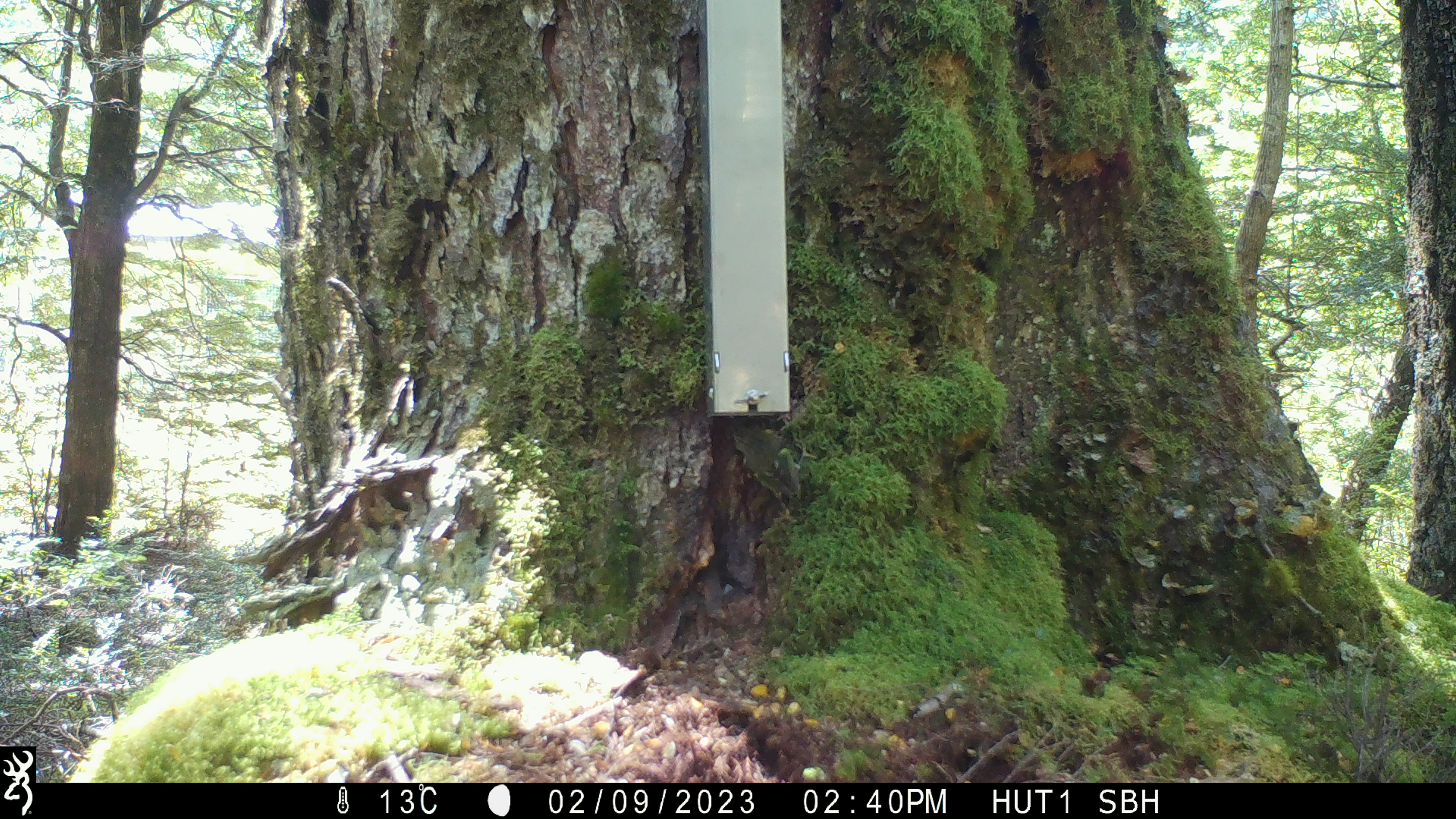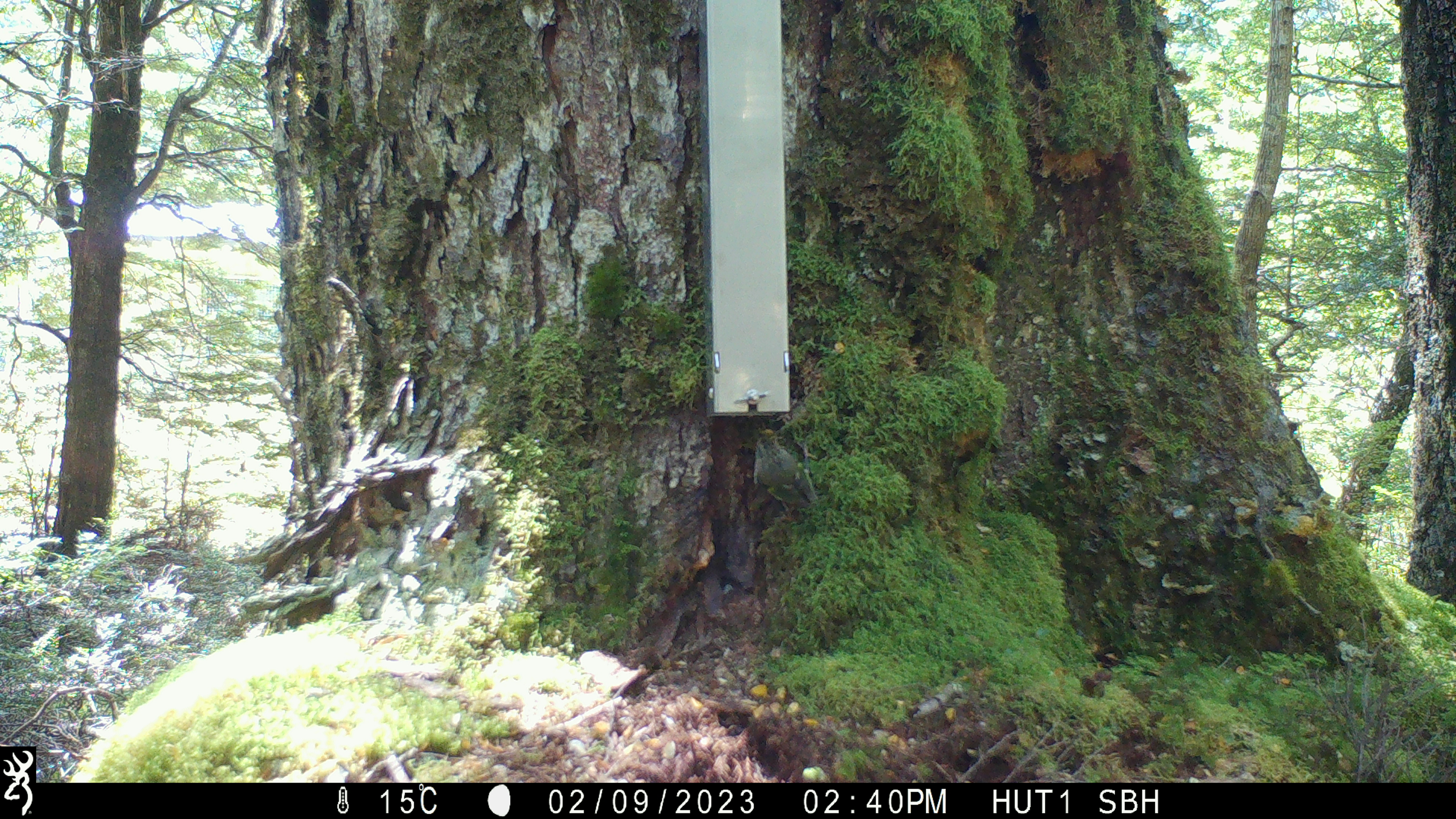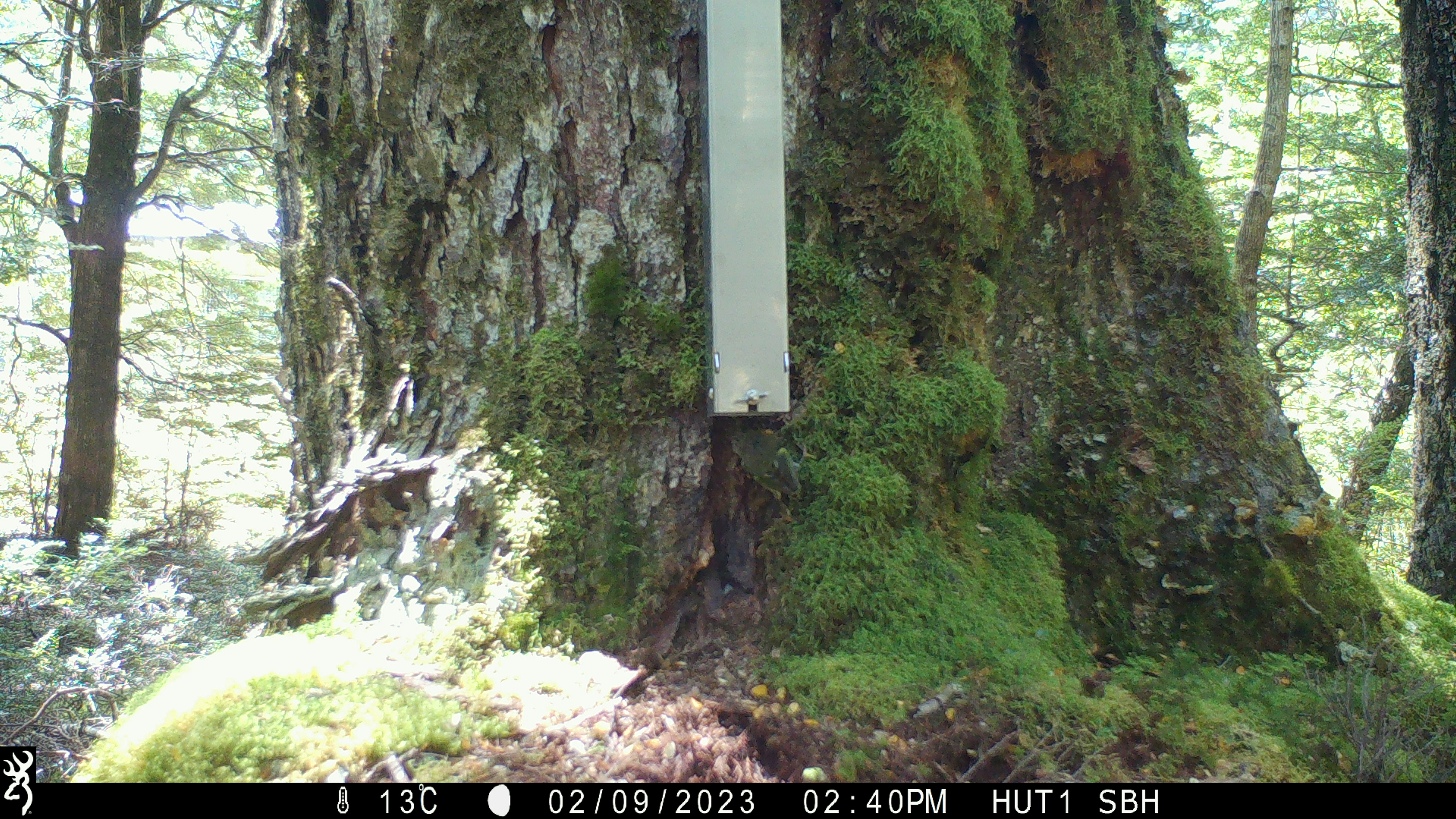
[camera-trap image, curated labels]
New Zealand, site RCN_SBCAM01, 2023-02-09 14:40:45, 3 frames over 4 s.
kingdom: Animalia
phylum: Chordata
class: Aves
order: Passeriformes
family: Acanthisittidae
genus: Acanthisitta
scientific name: Acanthisitta chloris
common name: rifleman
Rifleman (Acanthisitta chloris).